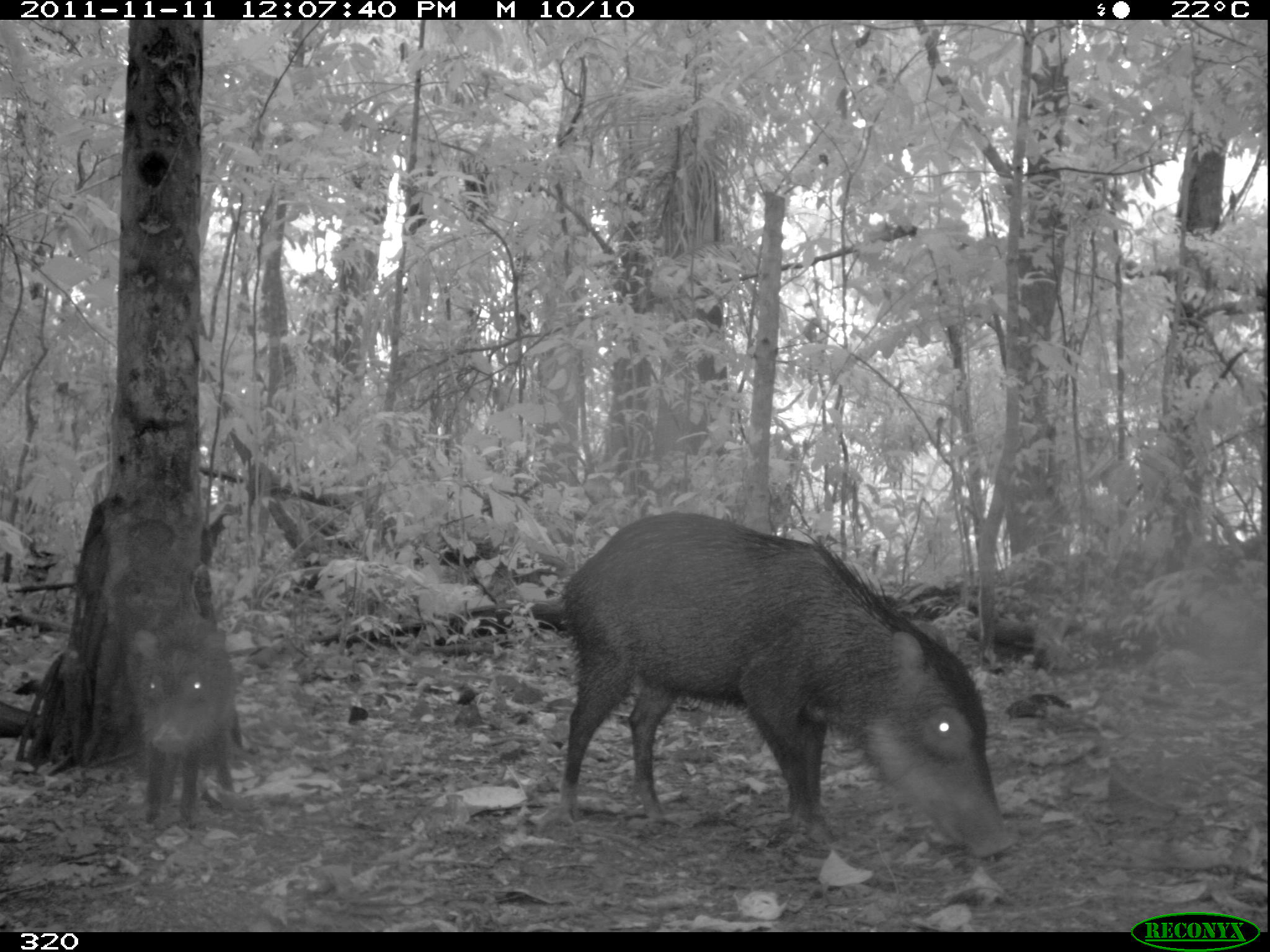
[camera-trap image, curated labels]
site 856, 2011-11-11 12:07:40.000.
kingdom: Animalia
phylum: Chordata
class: Mammalia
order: Artiodactyla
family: Tayassuidae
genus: Tayassu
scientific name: Tayassu pecari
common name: white-lipped peccary